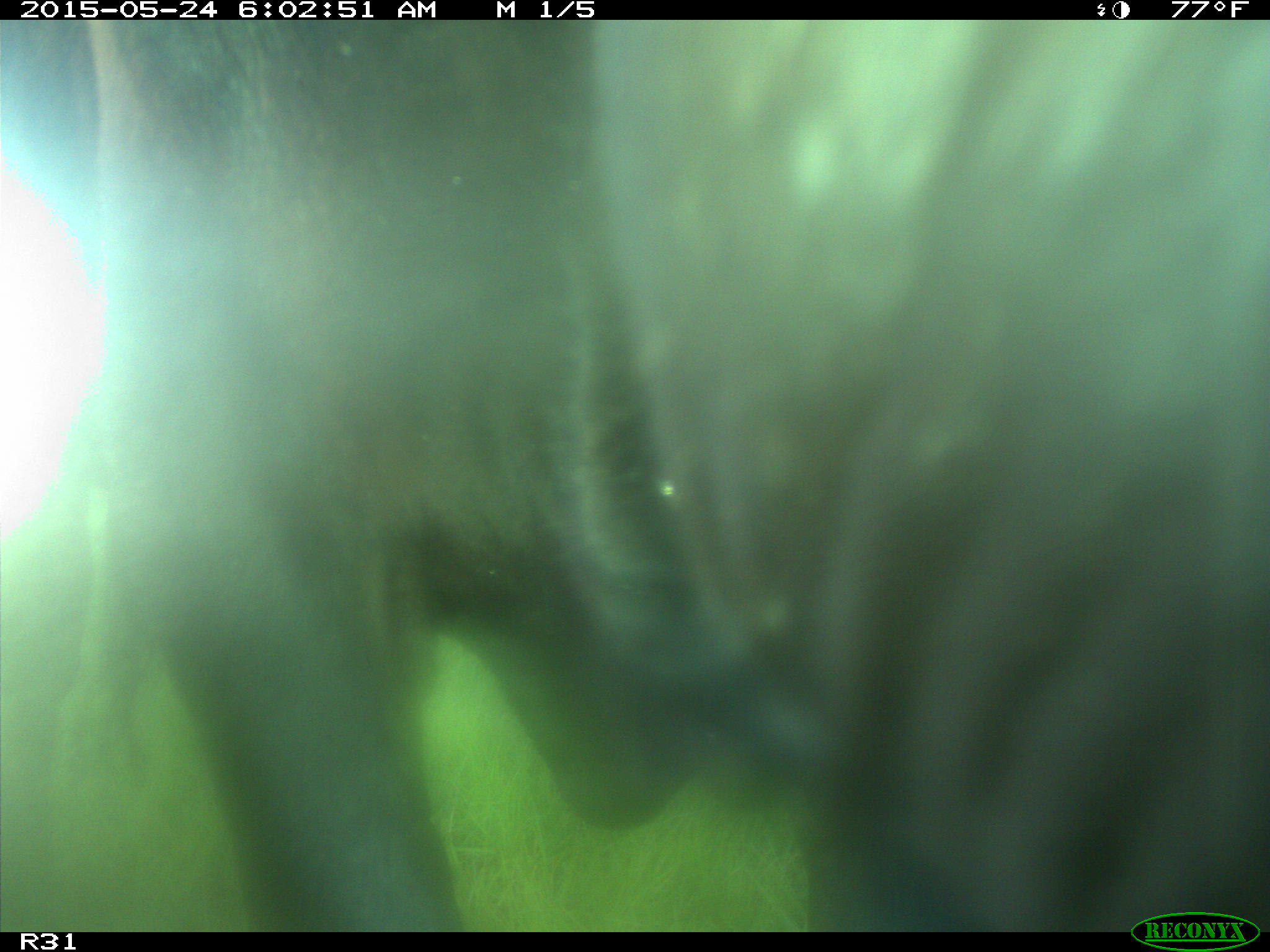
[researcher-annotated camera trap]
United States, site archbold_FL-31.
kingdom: Animalia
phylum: Chordata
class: Mammalia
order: Artiodactyla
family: Bovidae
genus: Bos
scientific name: Bos taurus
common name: domestic cow